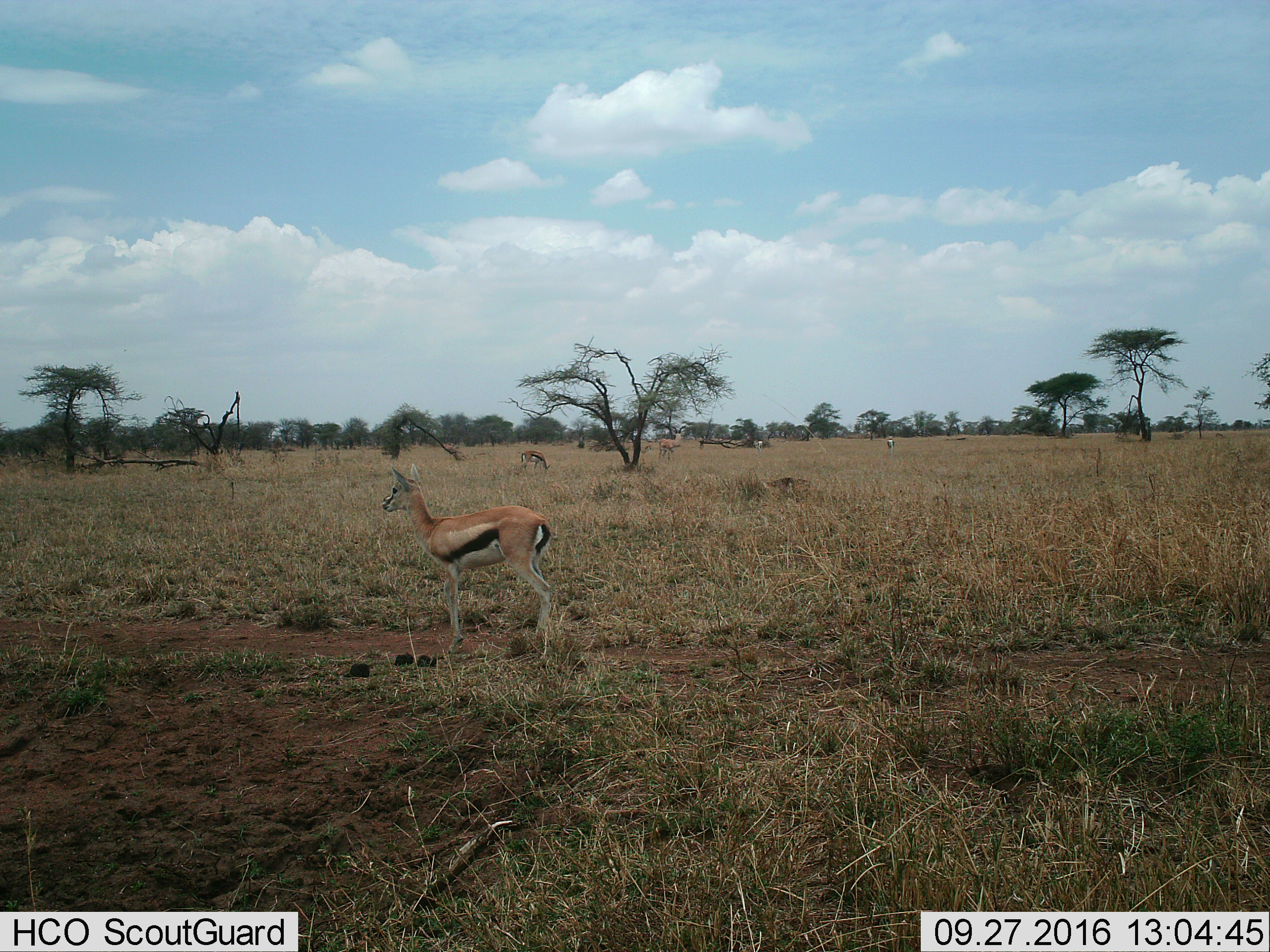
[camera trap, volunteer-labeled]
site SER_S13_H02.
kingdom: Animalia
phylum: Chordata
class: Mammalia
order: Artiodactyla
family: Bovidae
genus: Eudorcas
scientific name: Eudorcas thomsonii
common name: thomson's gazelle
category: gazellethomsons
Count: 3.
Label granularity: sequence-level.